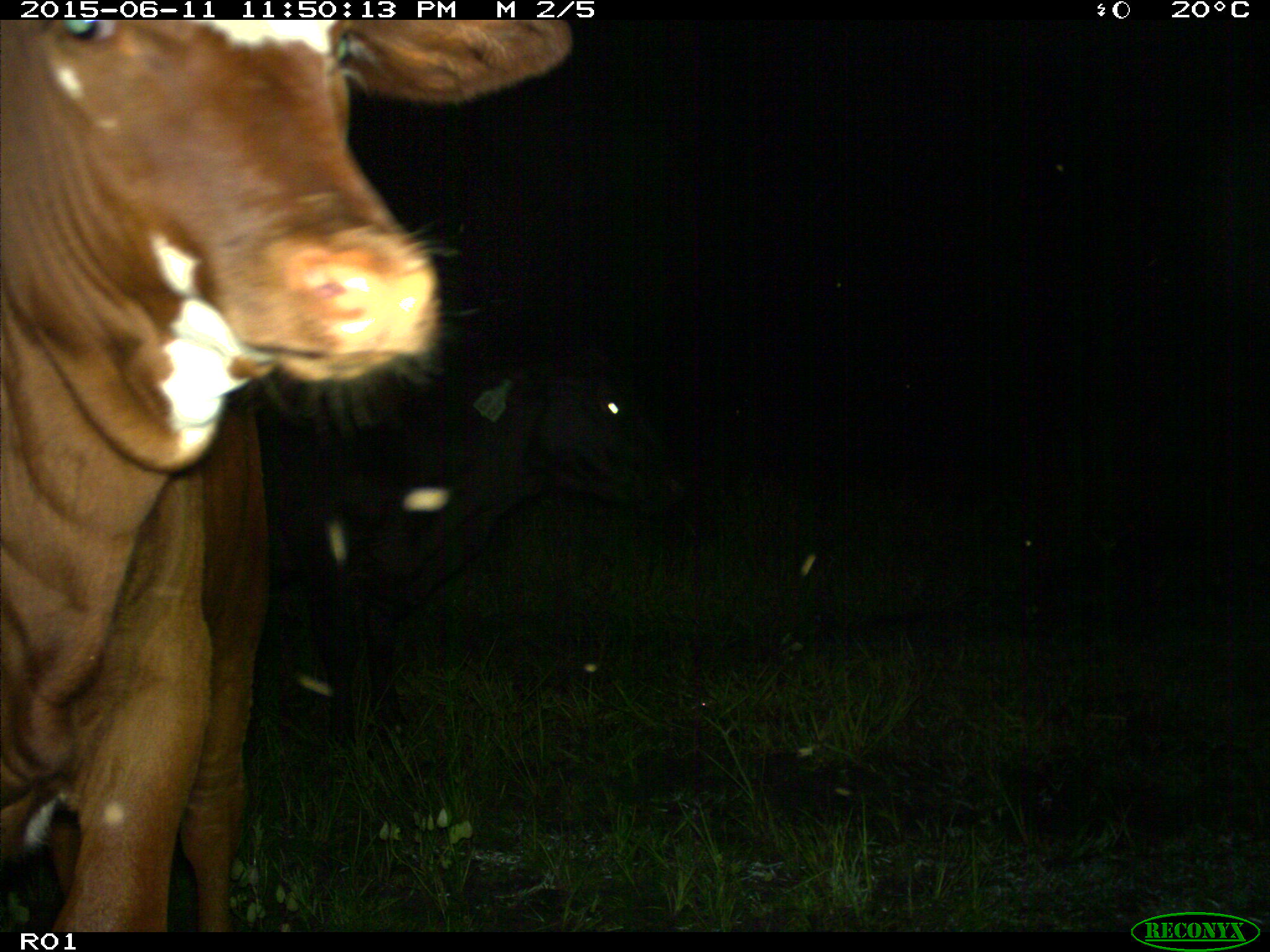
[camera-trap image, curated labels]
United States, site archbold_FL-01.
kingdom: Animalia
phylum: Chordata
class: Mammalia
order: Artiodactyla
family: Bovidae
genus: Bos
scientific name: Bos taurus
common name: domestic cow